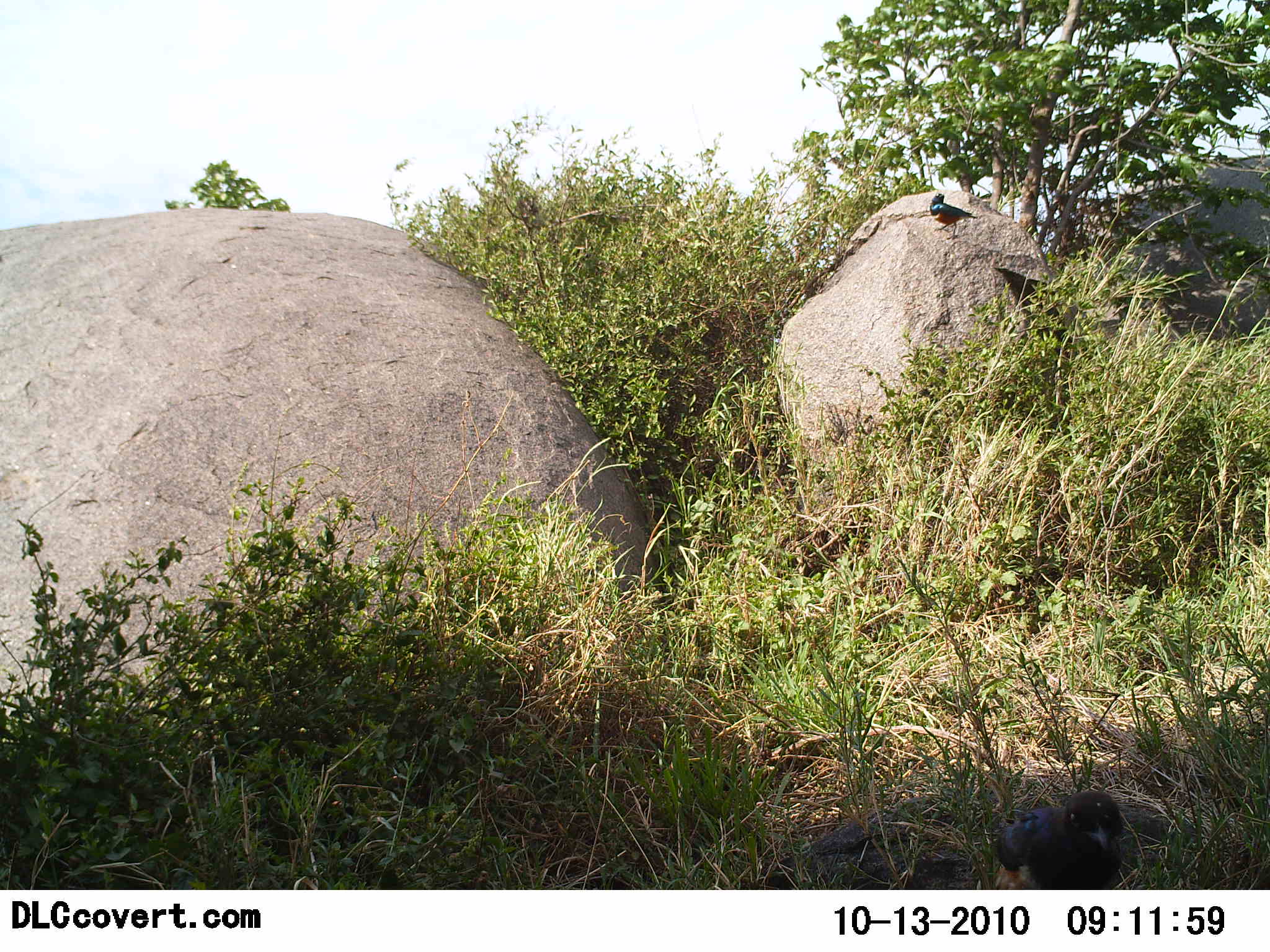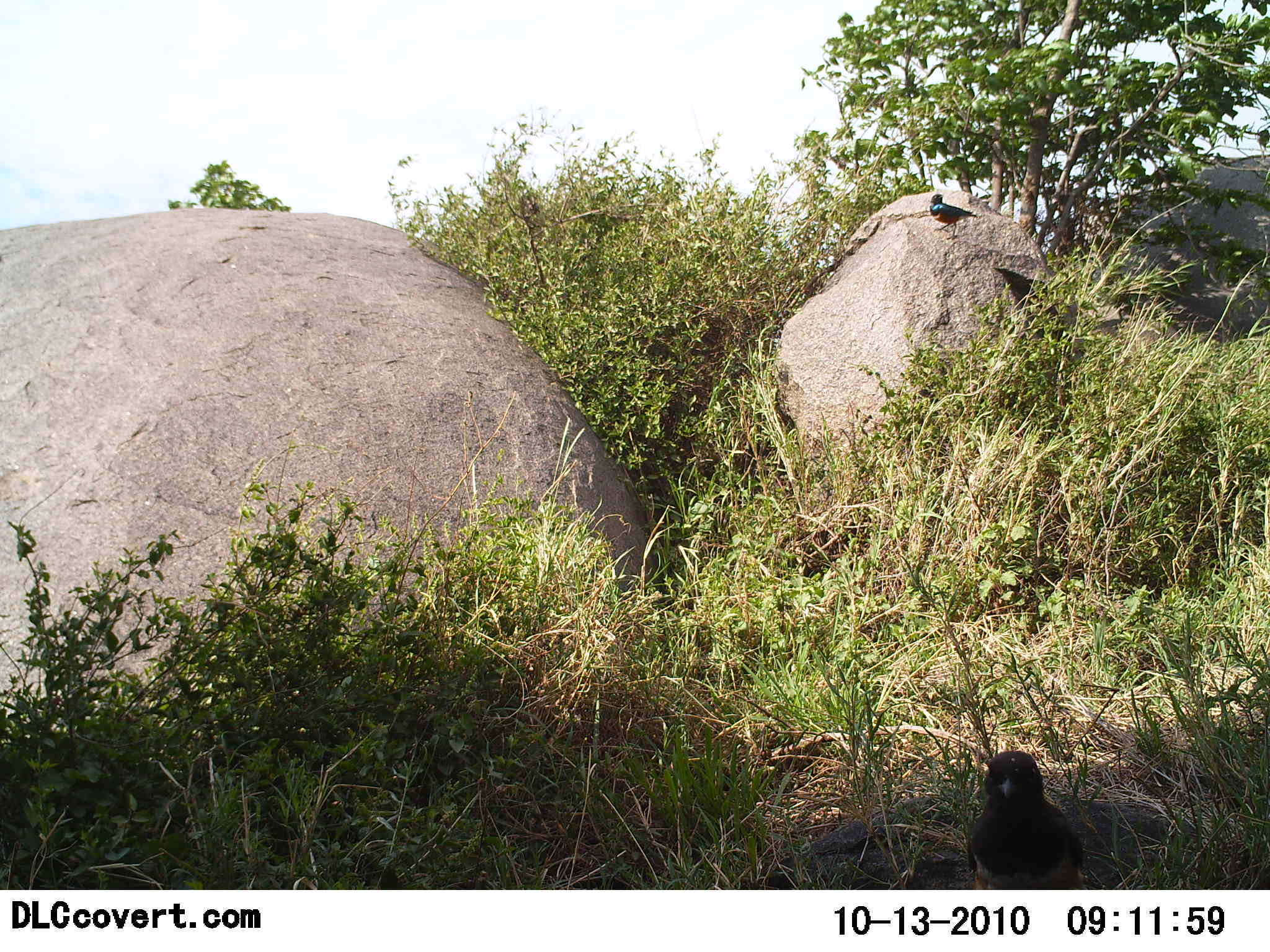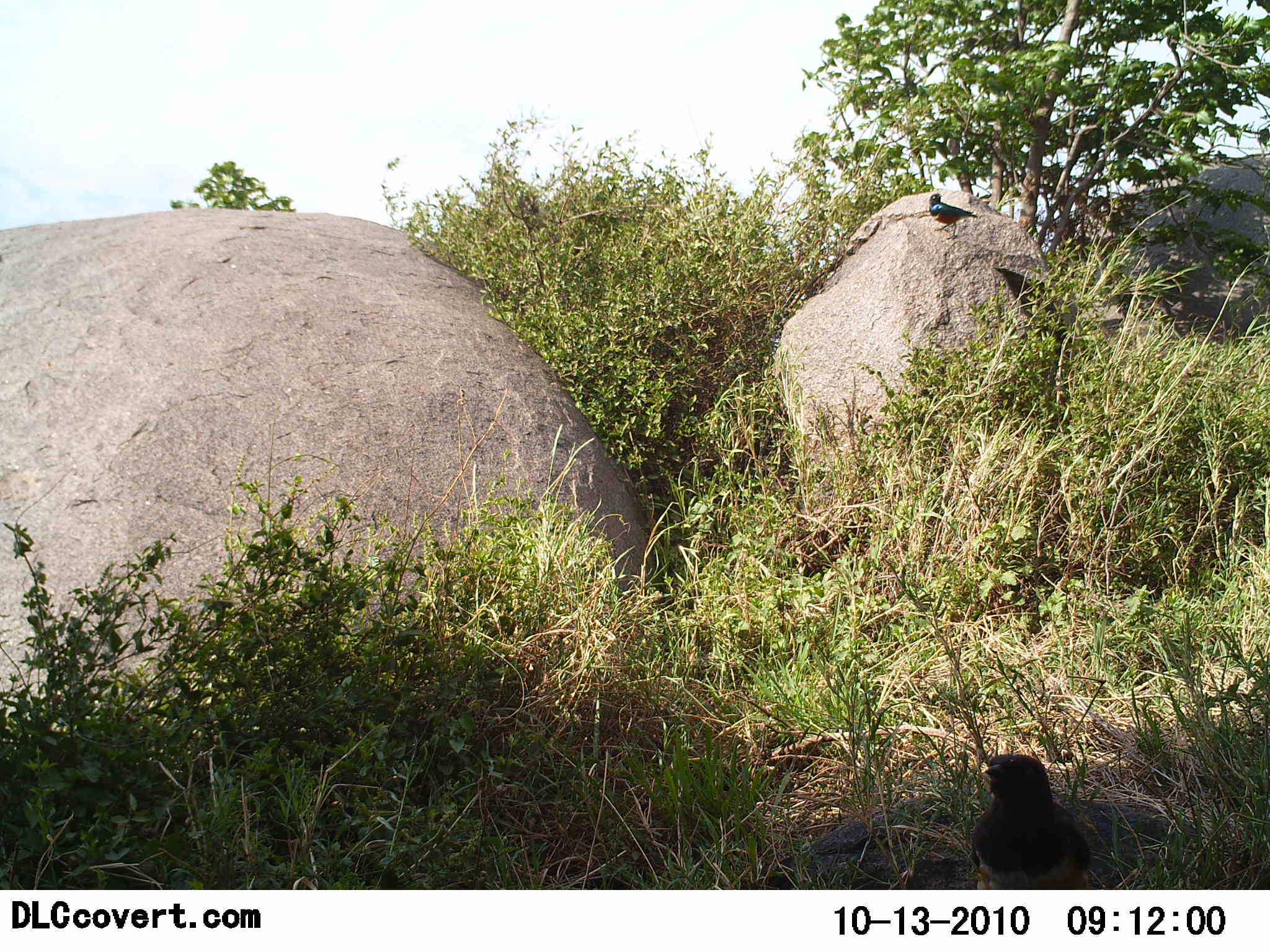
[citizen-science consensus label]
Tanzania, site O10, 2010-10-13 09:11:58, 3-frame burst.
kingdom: Animalia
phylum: Chordata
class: Aves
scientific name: Aves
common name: bird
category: otherbird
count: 2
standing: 75%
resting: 8%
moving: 17%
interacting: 0%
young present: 0%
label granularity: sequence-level